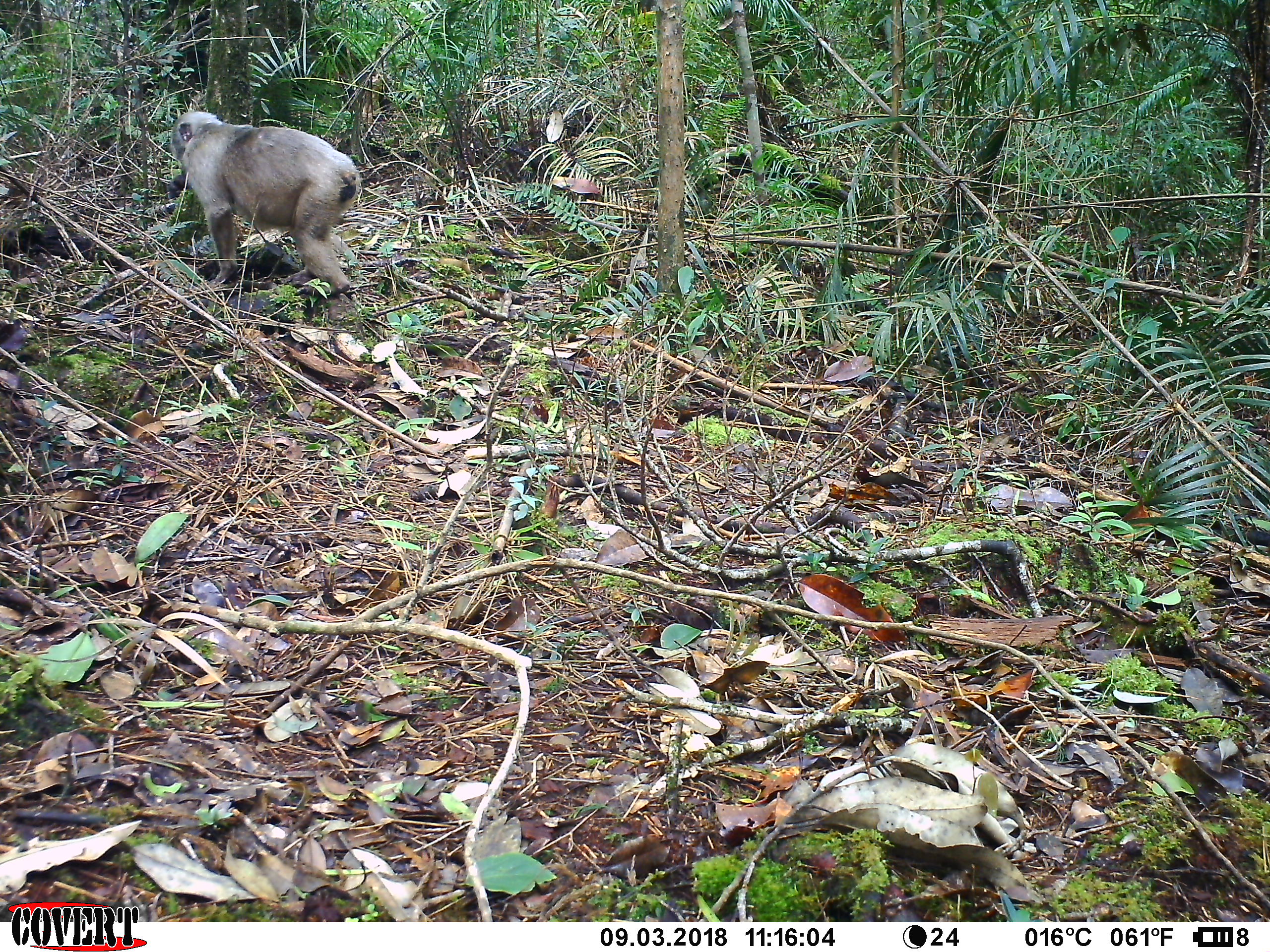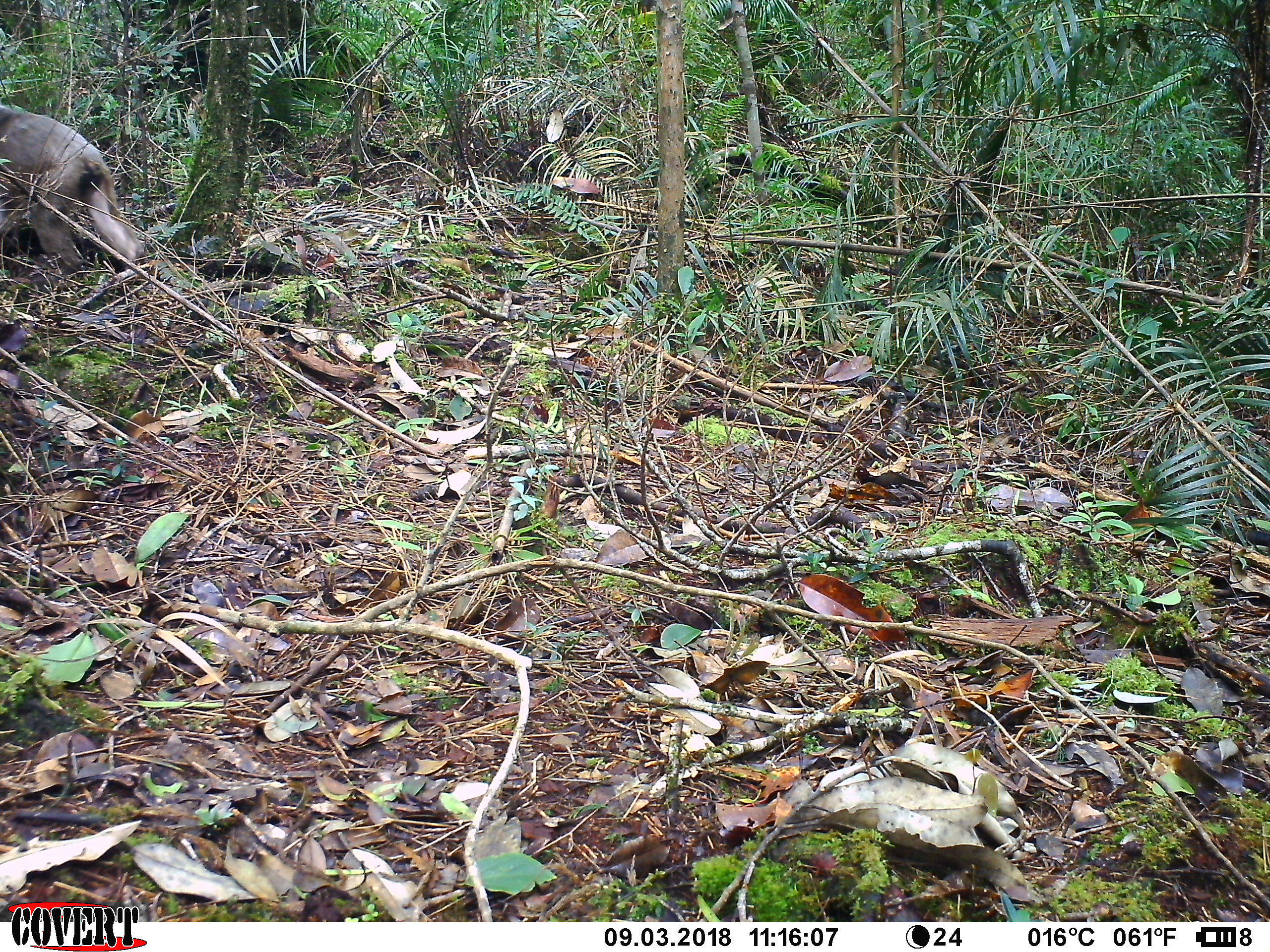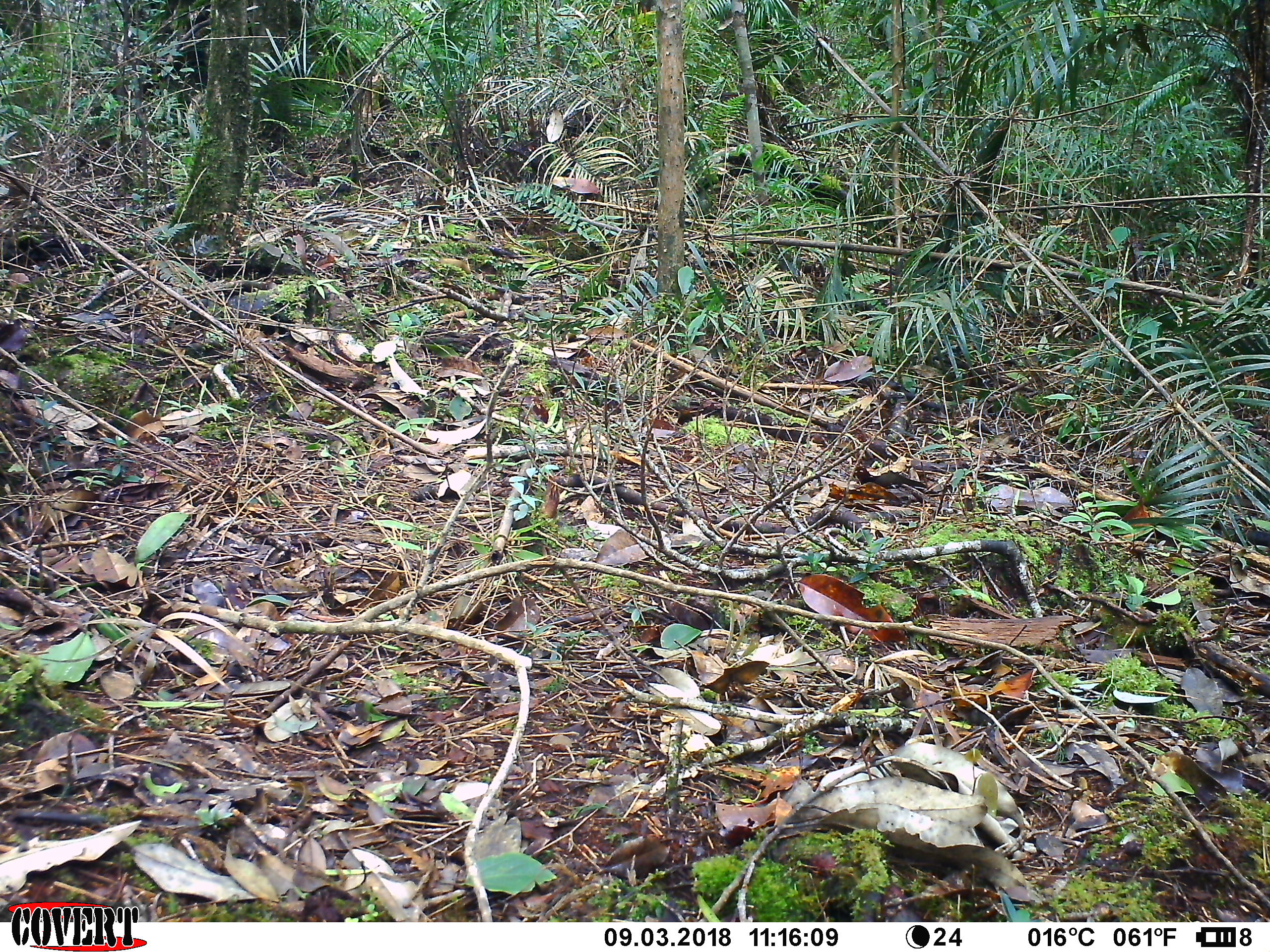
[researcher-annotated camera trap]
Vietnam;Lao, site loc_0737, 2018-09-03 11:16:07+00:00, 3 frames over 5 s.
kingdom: Animalia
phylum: Chordata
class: Mammalia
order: Primates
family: Cercopithecidae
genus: Macaca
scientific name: Macaca arctoides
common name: stump-tailed macaque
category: stump tailed macaque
Stump tailed macaque (stump-tailed macaque) (Macaca arctoides). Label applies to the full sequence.